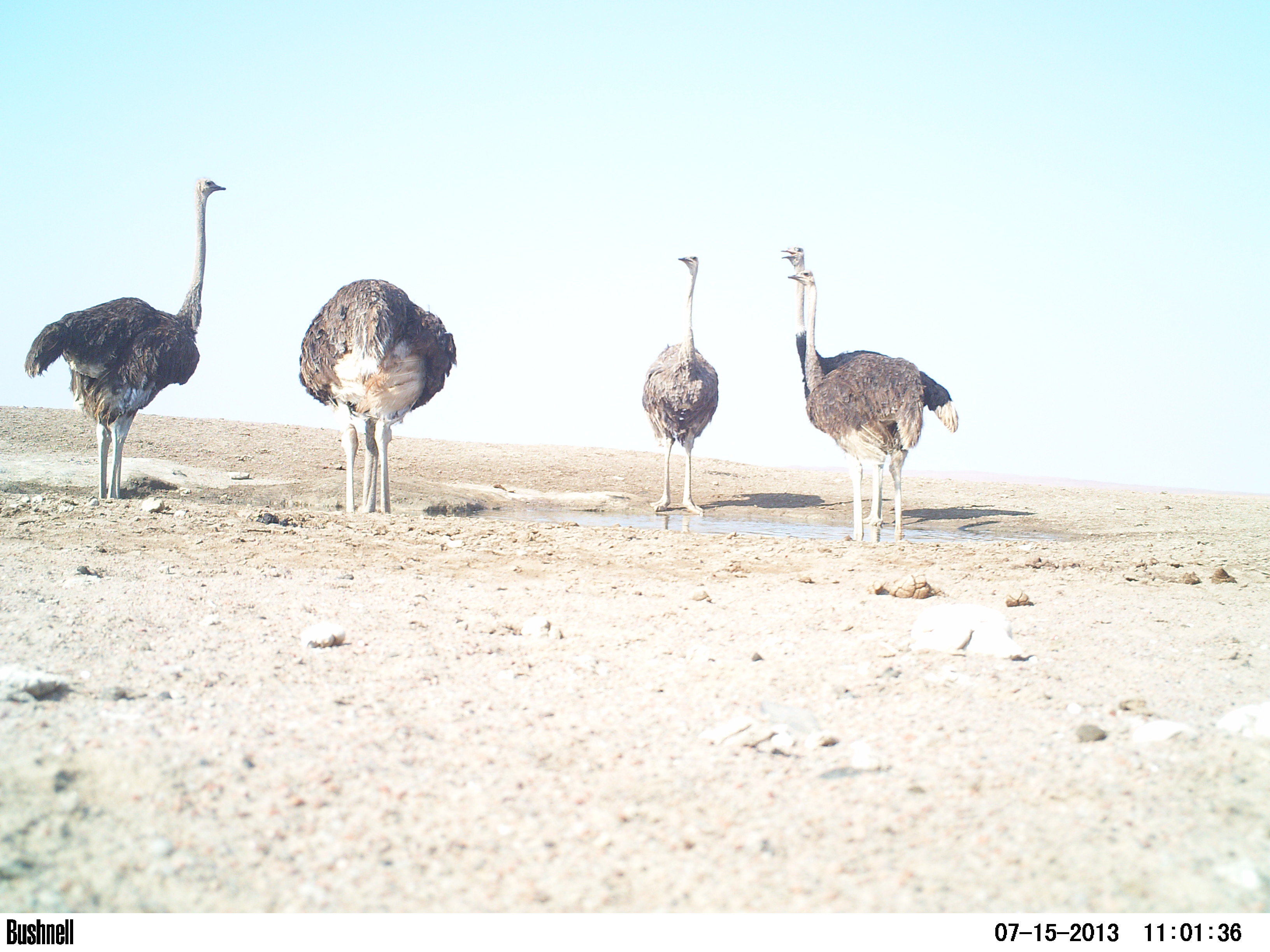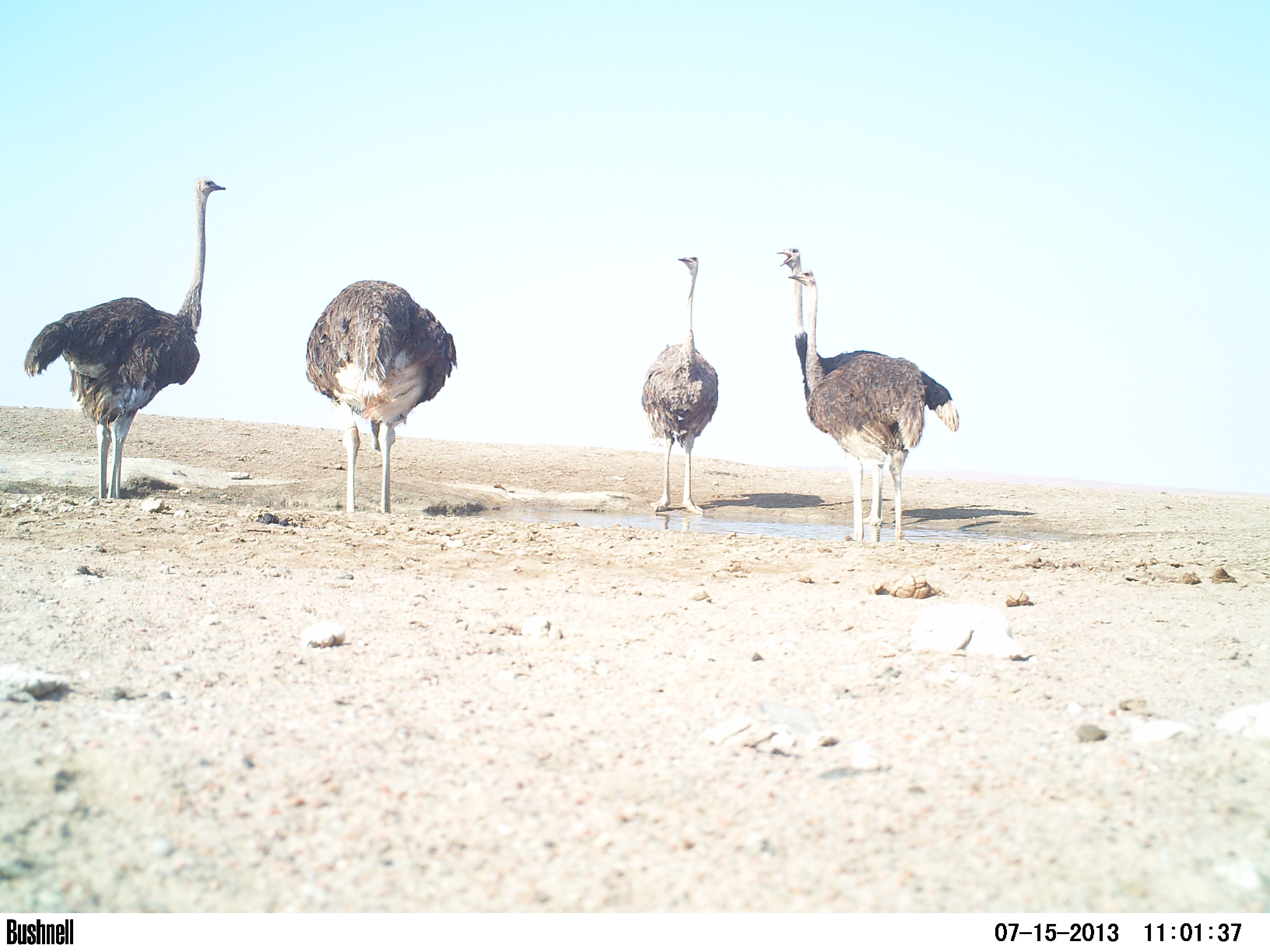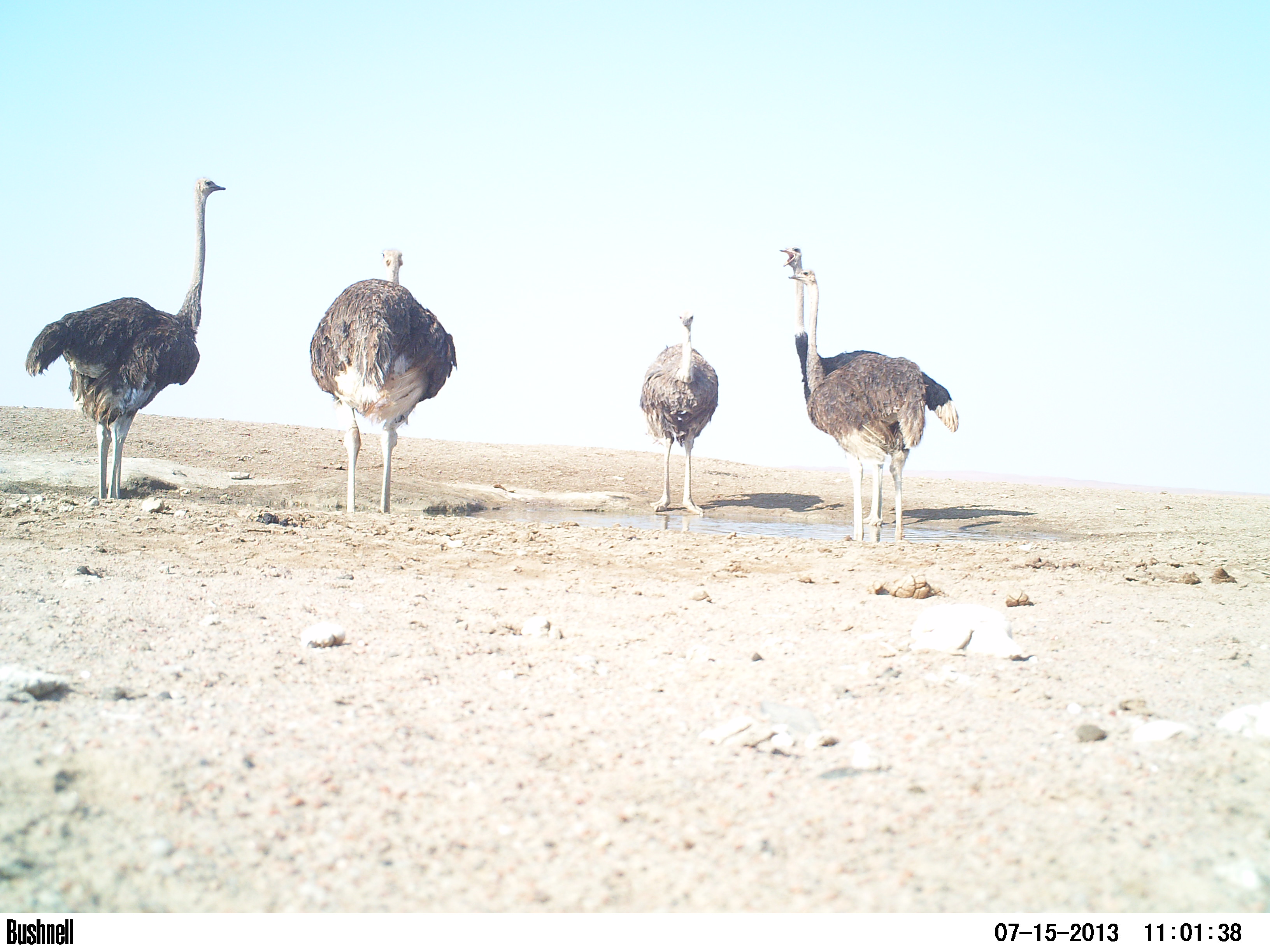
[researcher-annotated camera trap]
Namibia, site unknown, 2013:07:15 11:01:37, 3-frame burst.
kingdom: Animalia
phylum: Chordata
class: Aves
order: Struthioniformes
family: Struthionidae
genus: Struthio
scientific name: Struthio camelus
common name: common ostrich